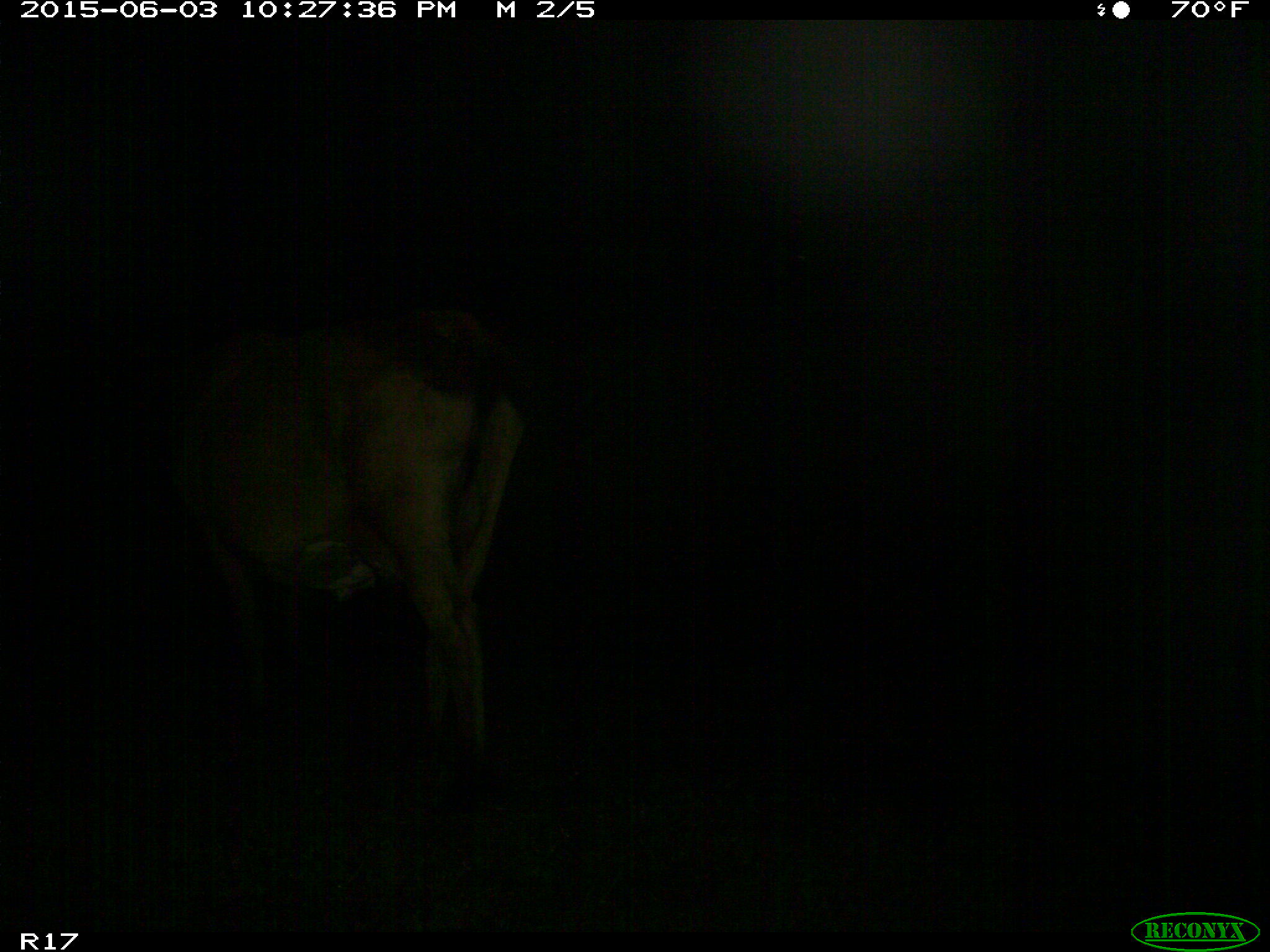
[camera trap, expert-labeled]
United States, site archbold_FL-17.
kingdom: Animalia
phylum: Chordata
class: Mammalia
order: Artiodactyla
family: Bovidae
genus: Bos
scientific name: Bos taurus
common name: domestic cow